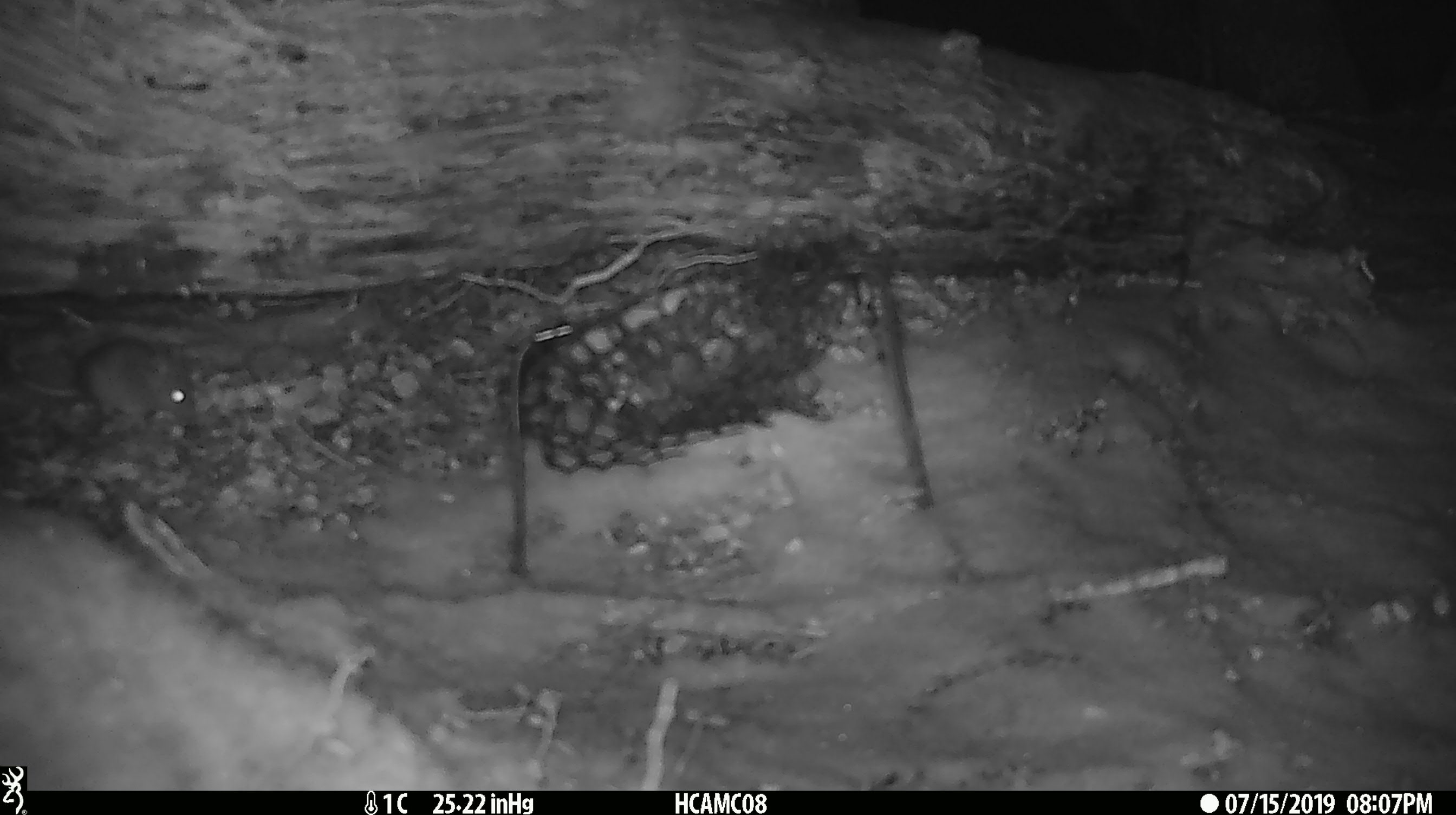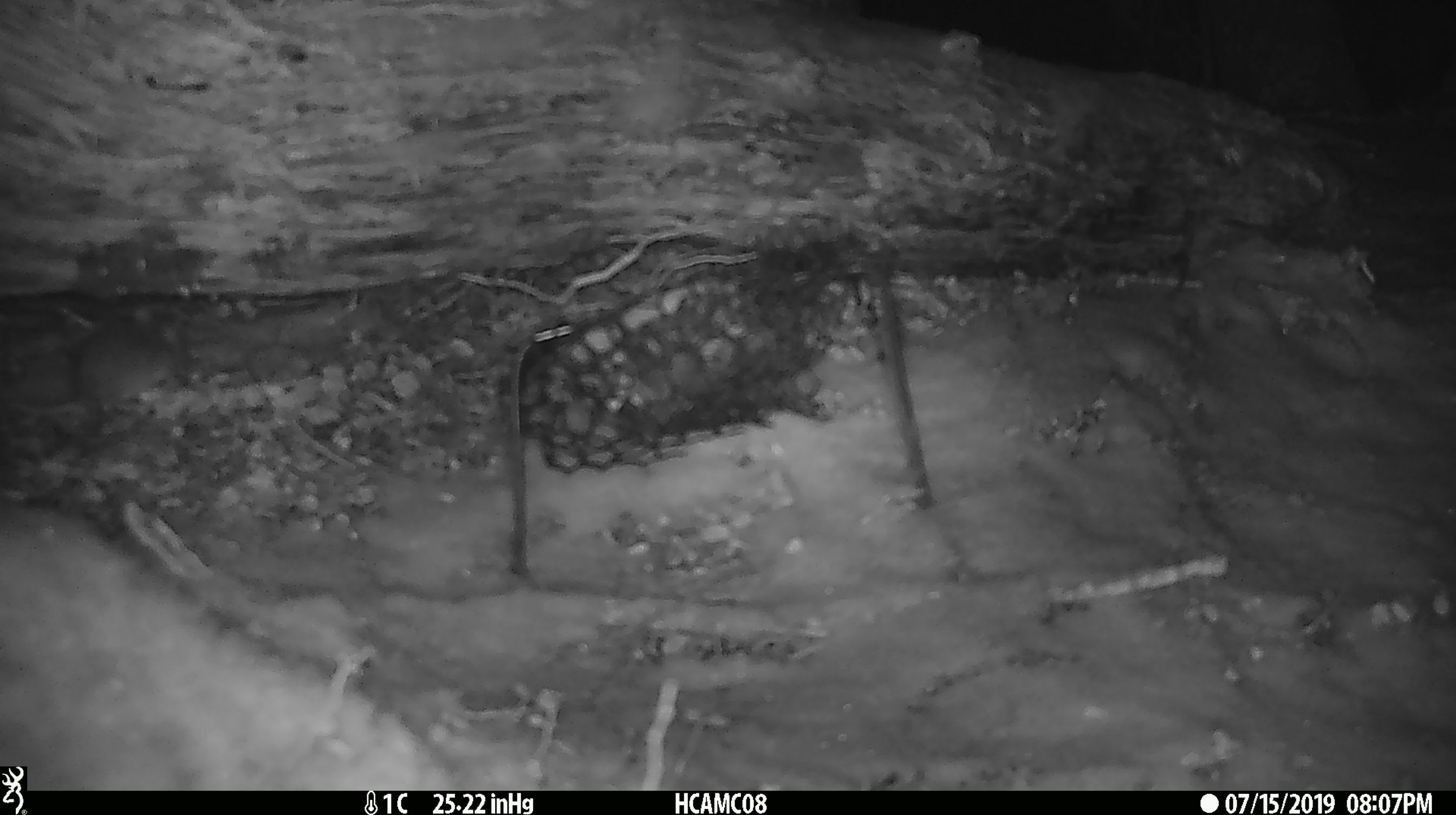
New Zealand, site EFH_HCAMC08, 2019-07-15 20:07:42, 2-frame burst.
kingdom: Animalia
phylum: Chordata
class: Mammalia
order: Rodentia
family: Muridae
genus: Mus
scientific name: Mus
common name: mouse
Mouse (Mus).